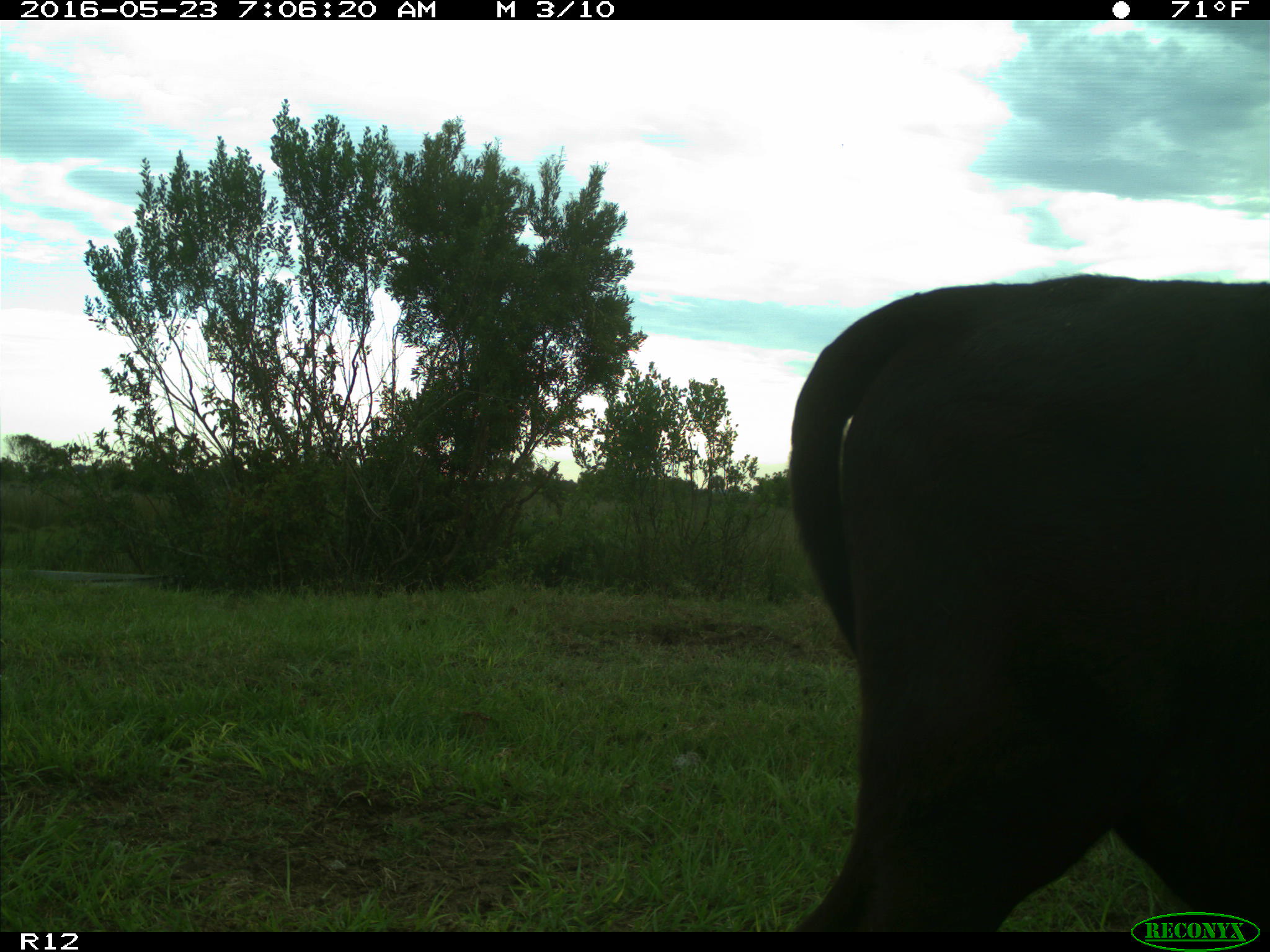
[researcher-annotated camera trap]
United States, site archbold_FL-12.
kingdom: Animalia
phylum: Chordata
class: Mammalia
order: Artiodactyla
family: Bovidae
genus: Bos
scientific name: Bos taurus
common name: domestic cow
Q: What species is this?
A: Bos taurus (domestic cow).